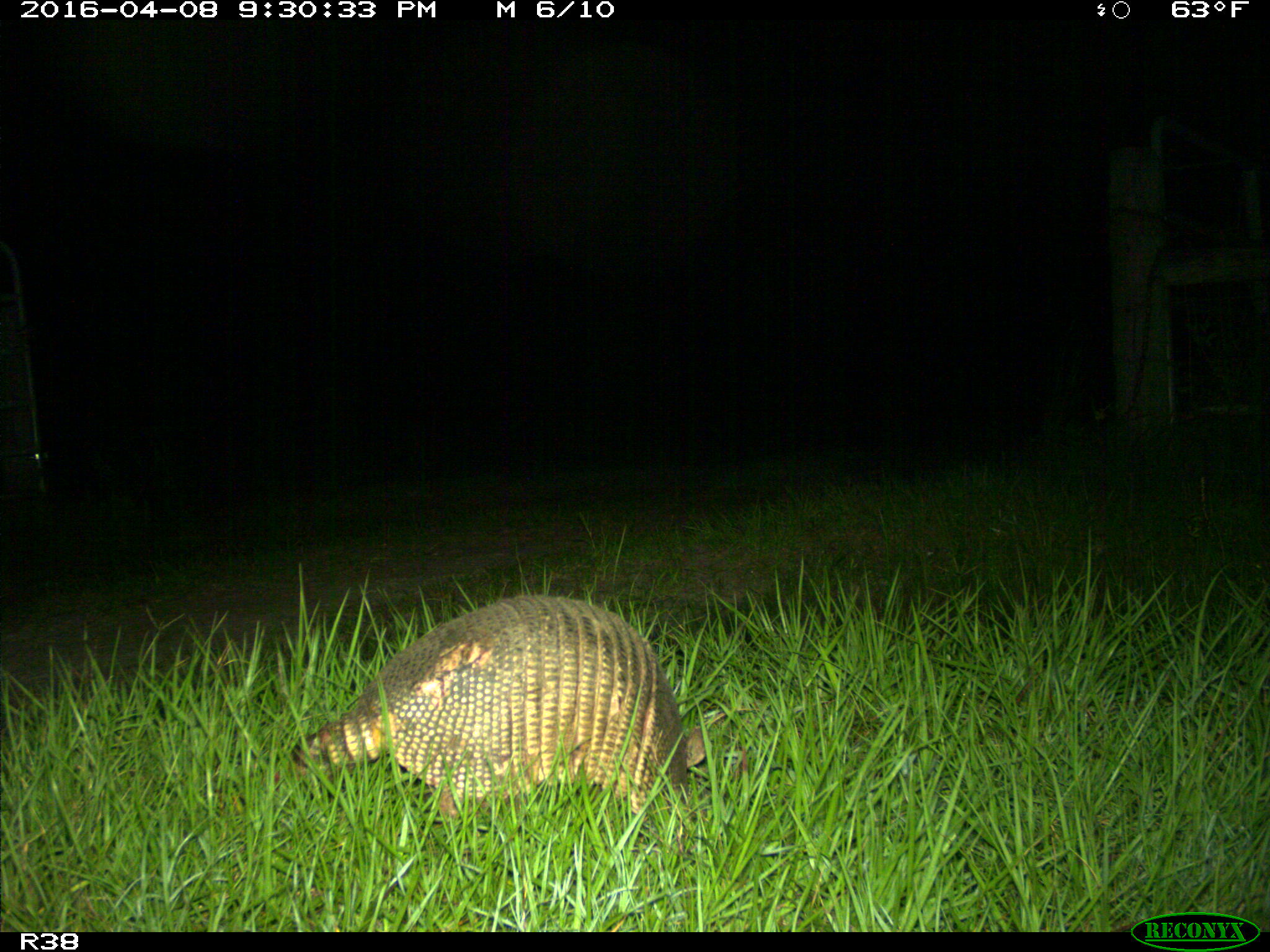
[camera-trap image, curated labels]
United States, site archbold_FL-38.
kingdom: Animalia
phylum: Chordata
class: Mammalia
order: Cingulata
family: Dasypodidae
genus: Dasypus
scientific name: Dasypus novemcinctus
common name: nine-banded armadillo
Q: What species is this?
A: Dasypus novemcinctus (nine-banded armadillo).